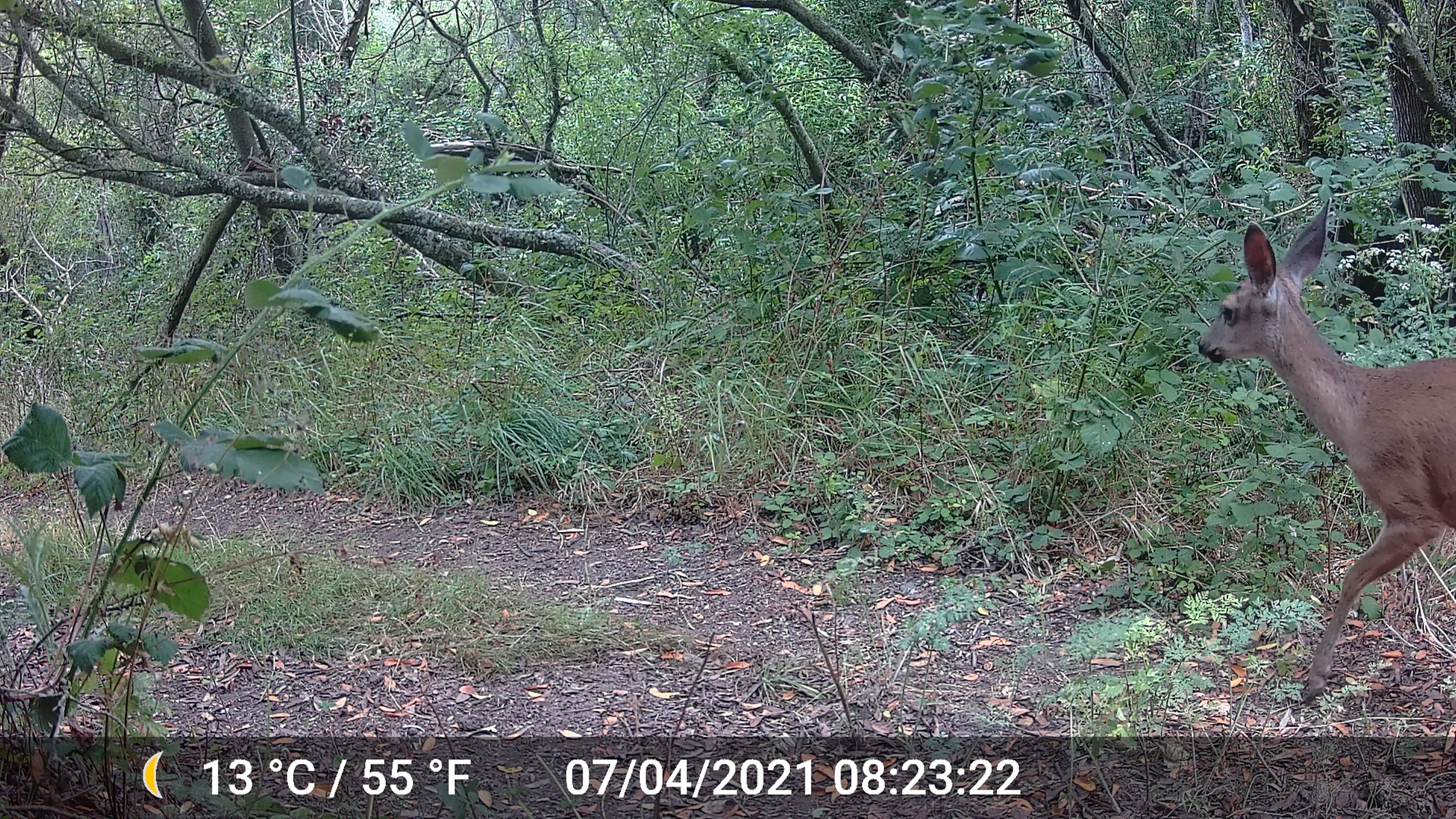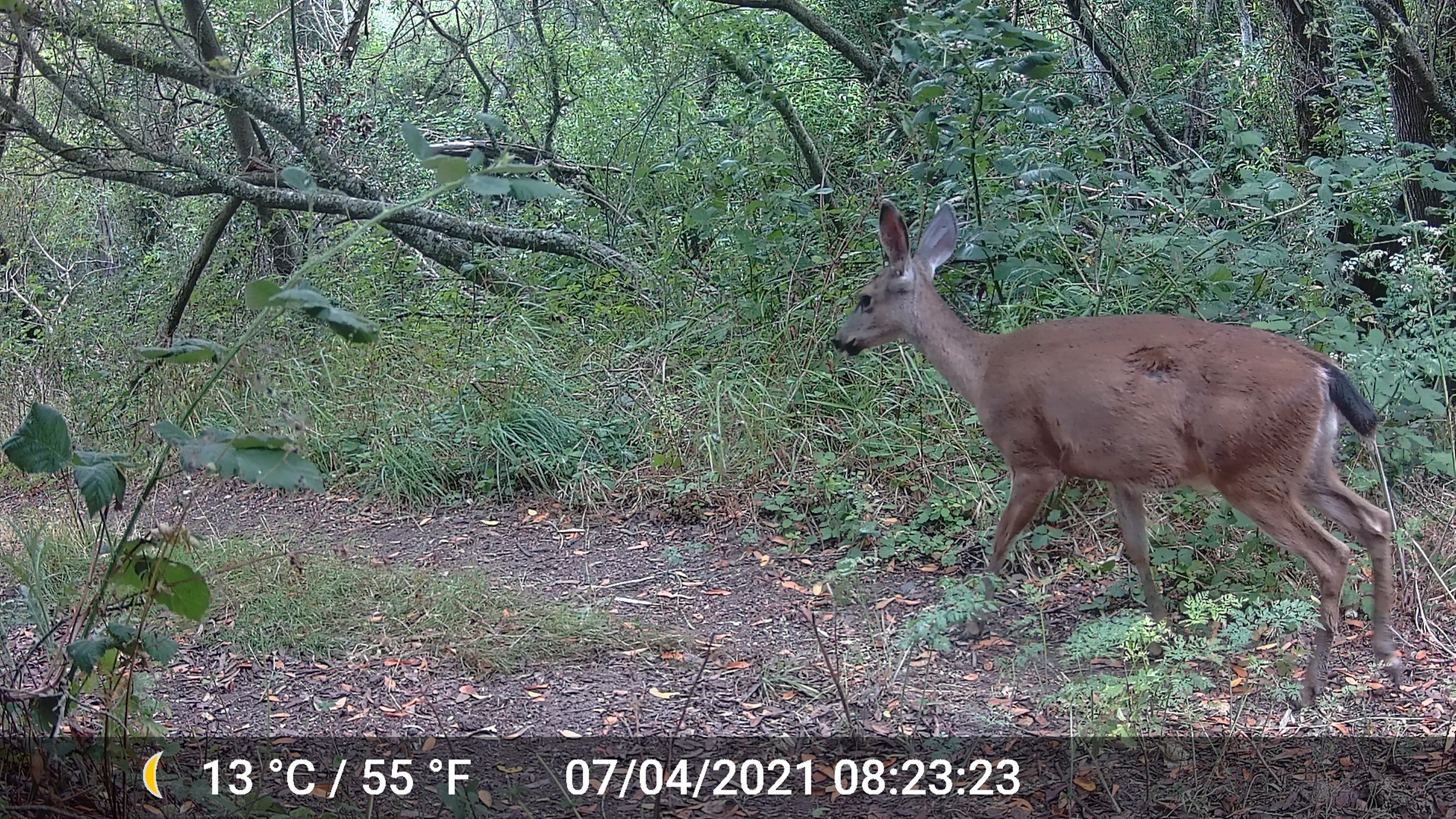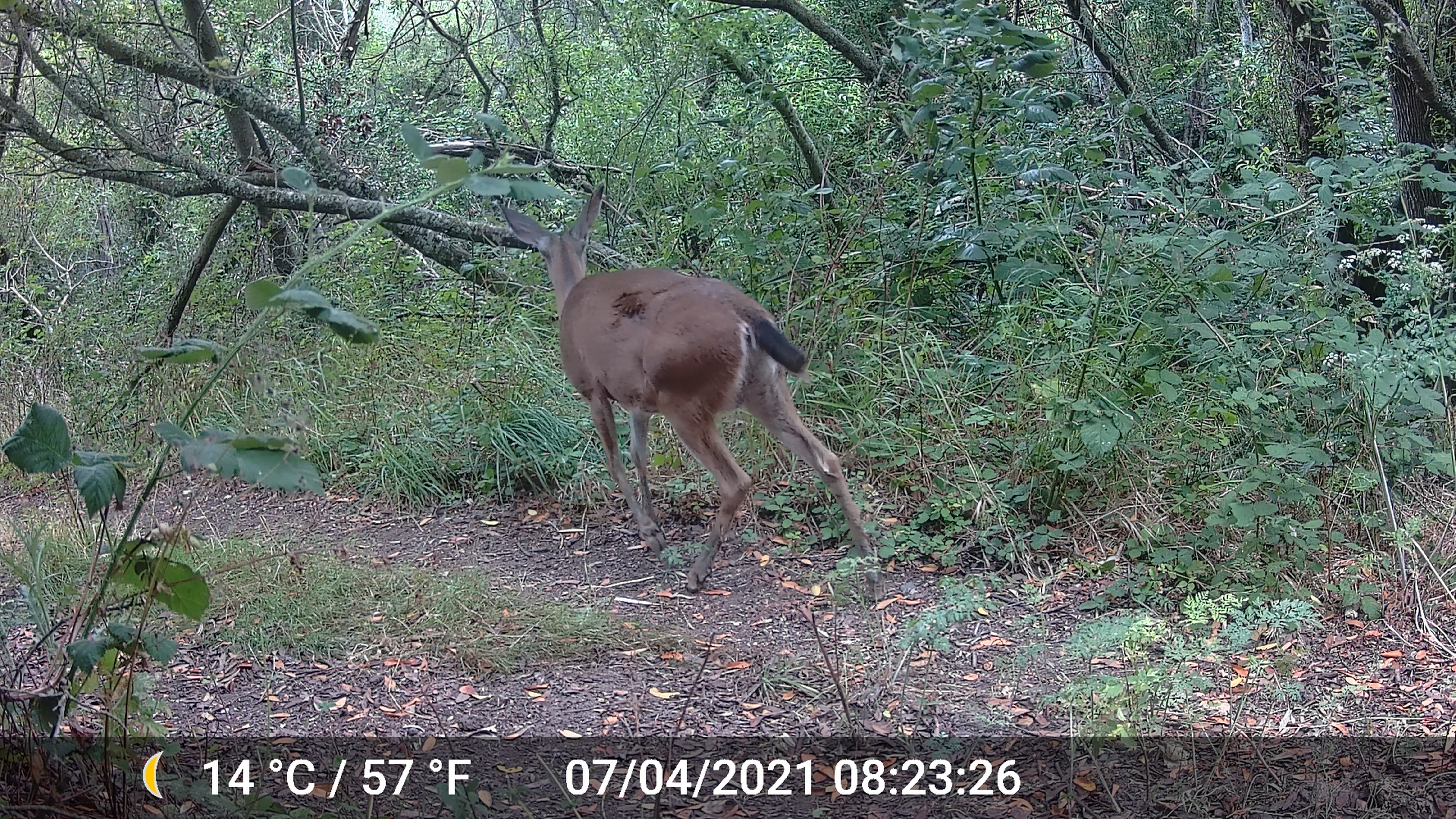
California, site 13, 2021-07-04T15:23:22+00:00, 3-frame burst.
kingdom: Animalia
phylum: Chordata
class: Mammalia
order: Artiodactyla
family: Cervidae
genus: Odocoileus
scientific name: Odocoileus hemionus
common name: mule deer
Mule deer (Odocoileus hemionus).